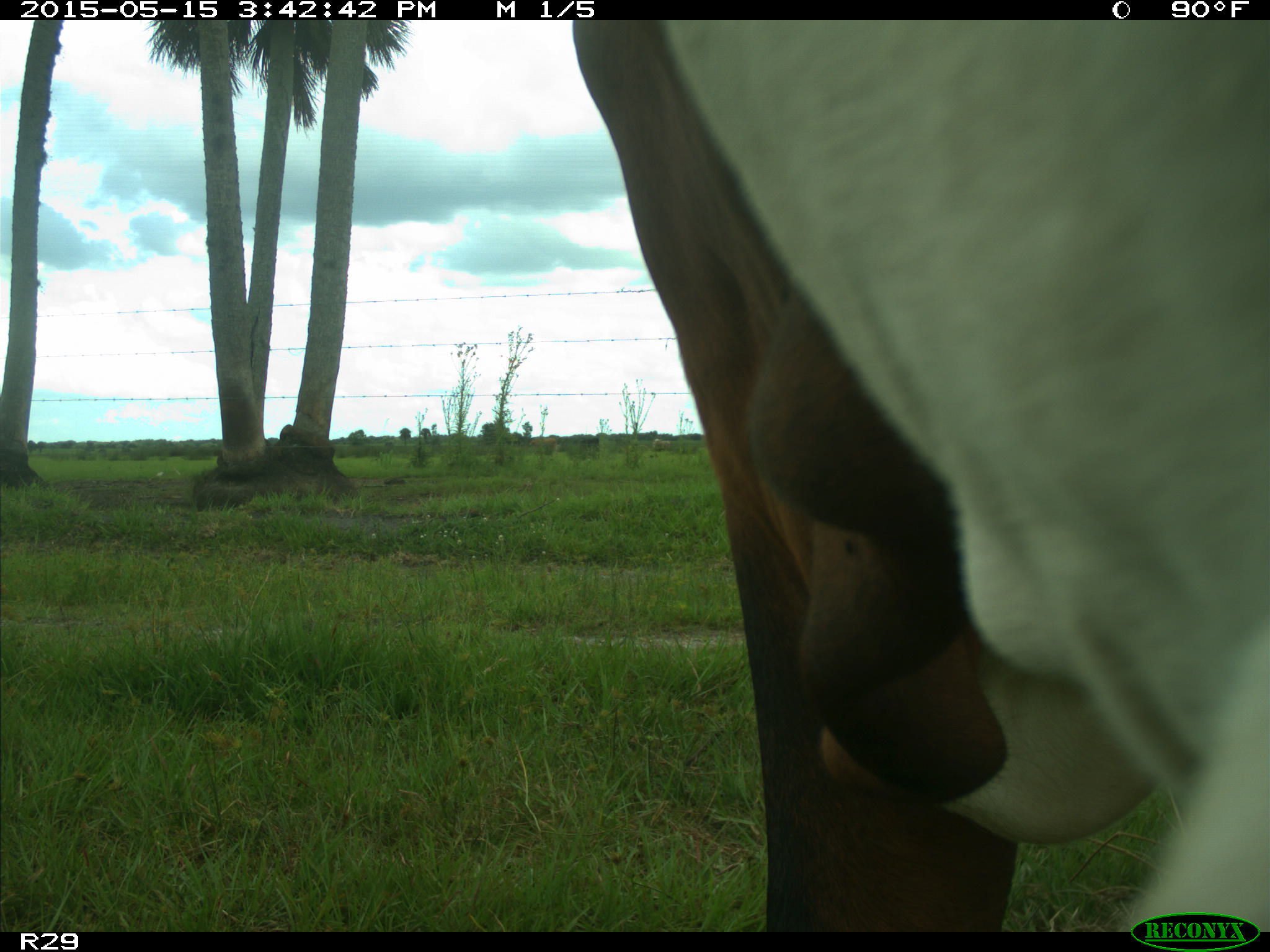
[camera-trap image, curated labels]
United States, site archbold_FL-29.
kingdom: Animalia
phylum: Chordata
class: Mammalia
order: Artiodactyla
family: Bovidae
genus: Bos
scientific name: Bos taurus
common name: domestic cow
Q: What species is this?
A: Bos taurus (domestic cow).